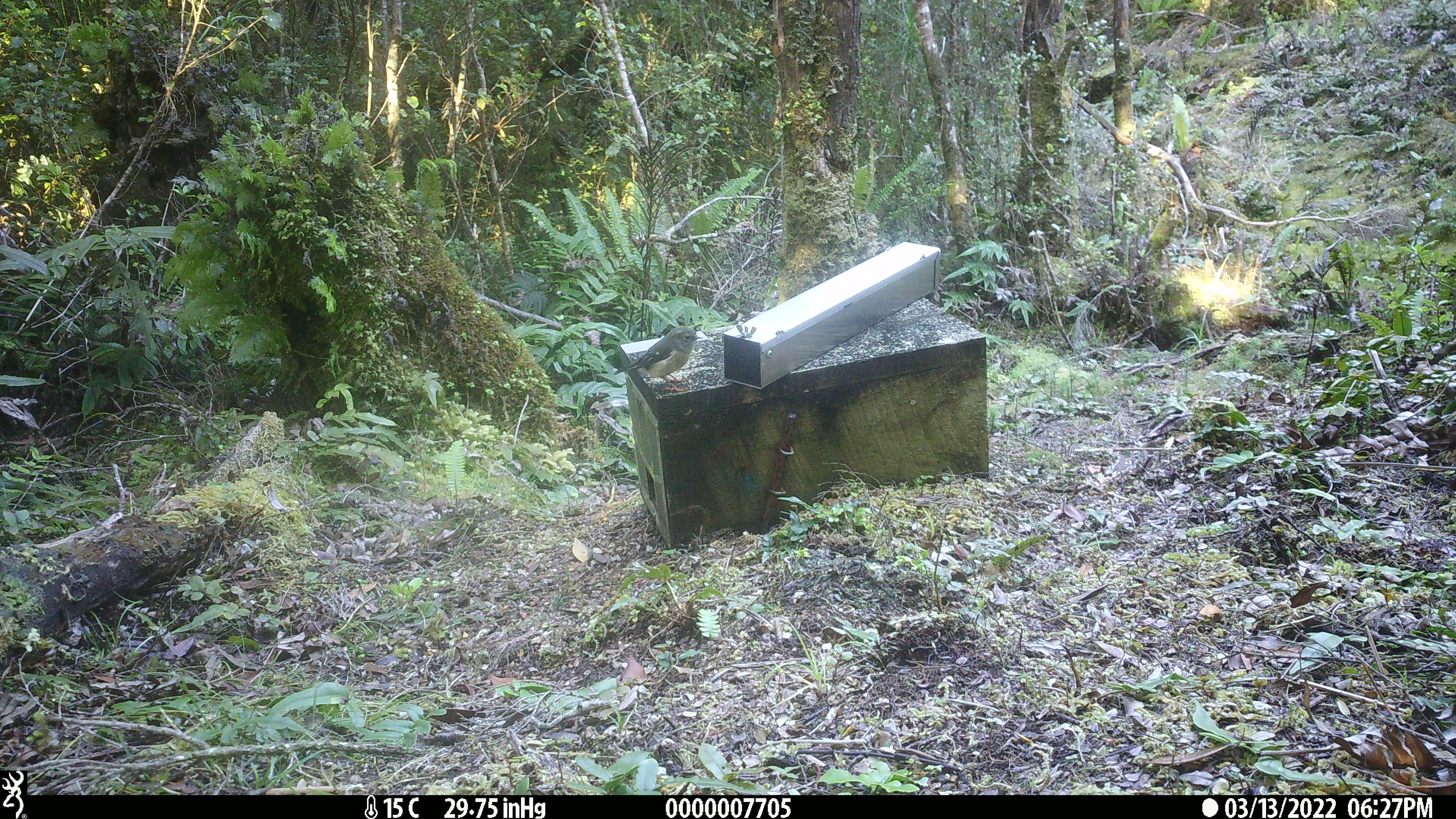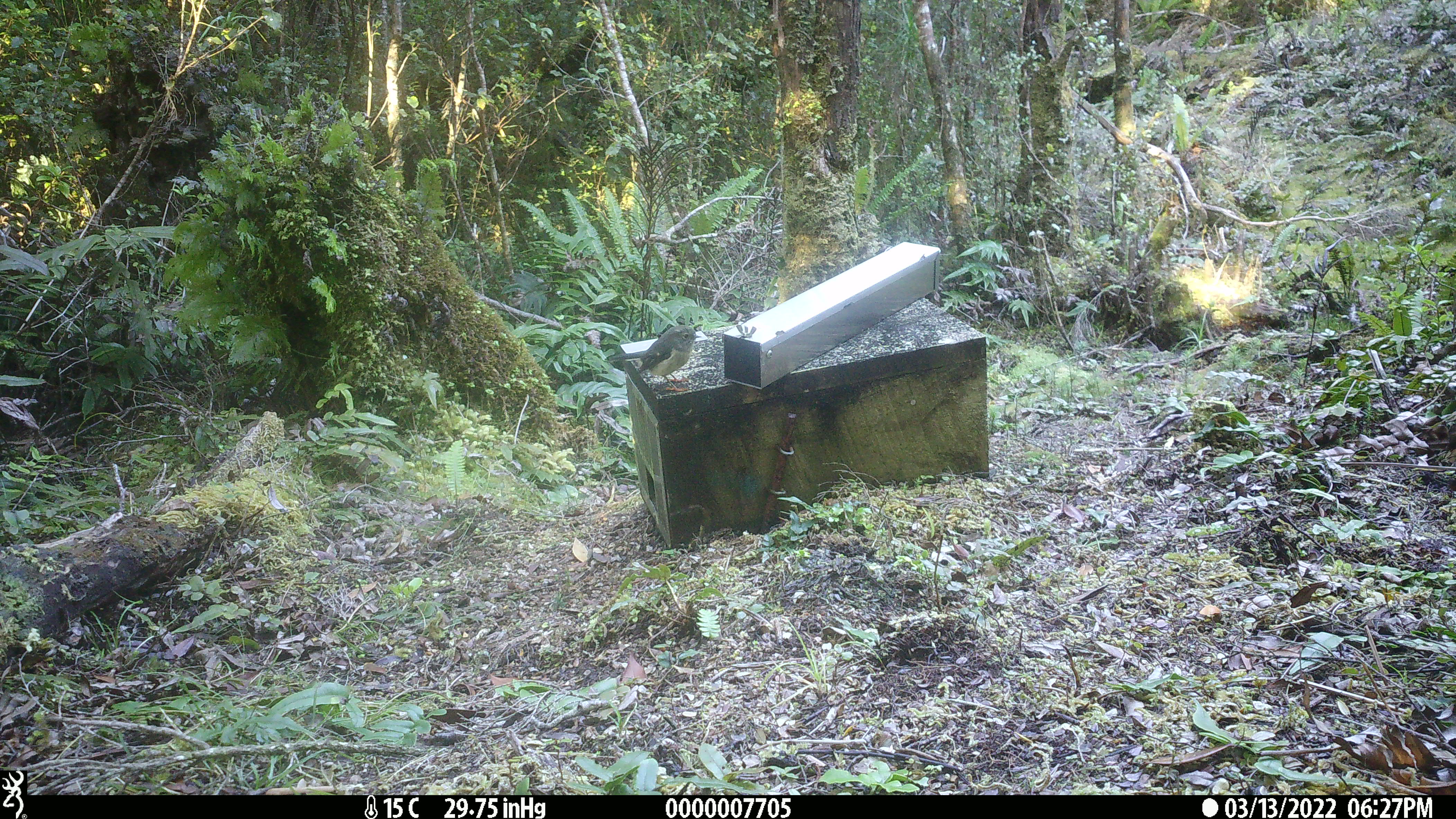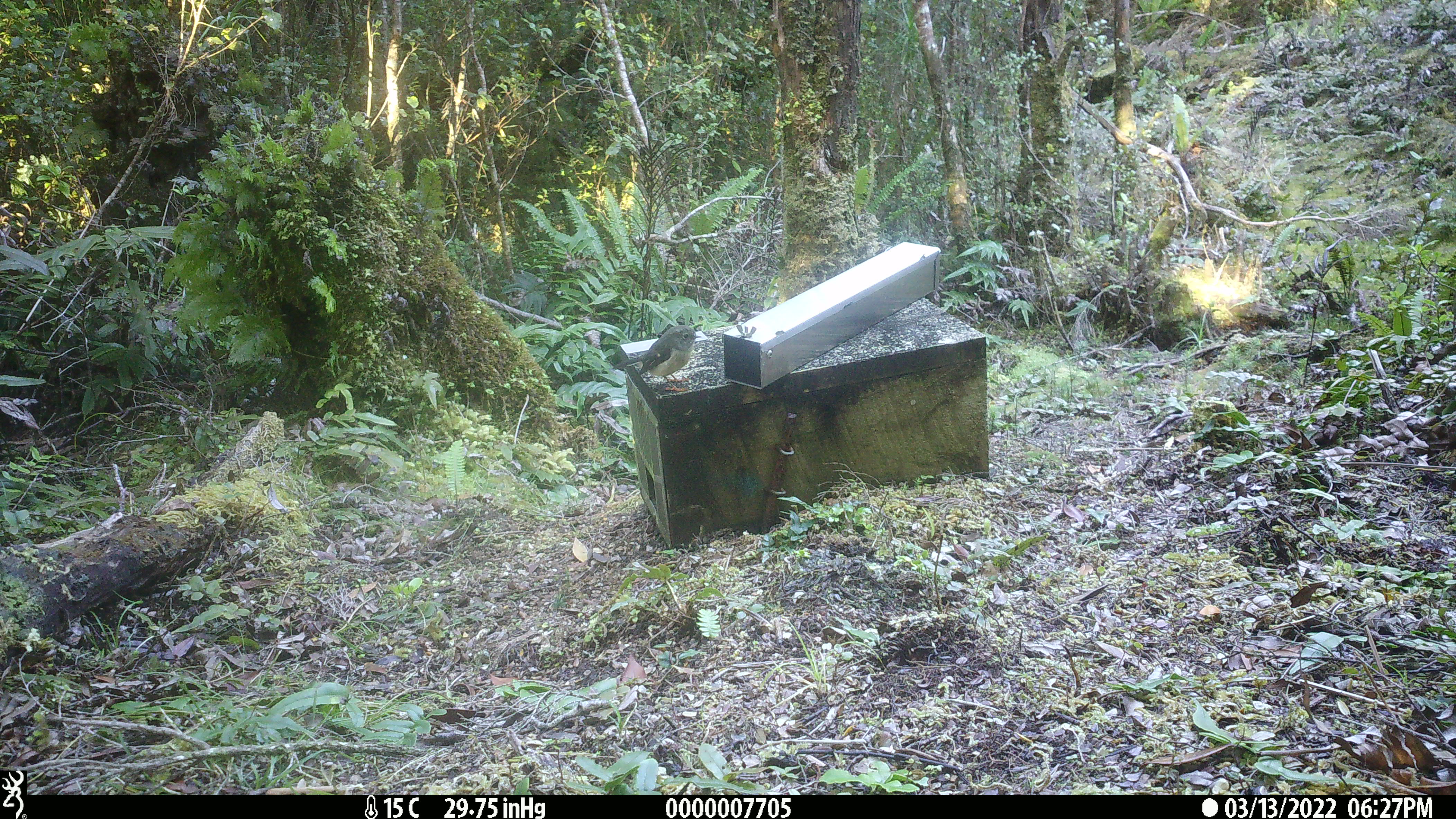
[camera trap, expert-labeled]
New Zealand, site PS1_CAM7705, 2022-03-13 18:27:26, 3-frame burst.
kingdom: Animalia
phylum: Chordata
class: Aves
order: Passeriformes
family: Petroicidae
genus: Petroica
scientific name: Petroica macrocephala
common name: tomtit